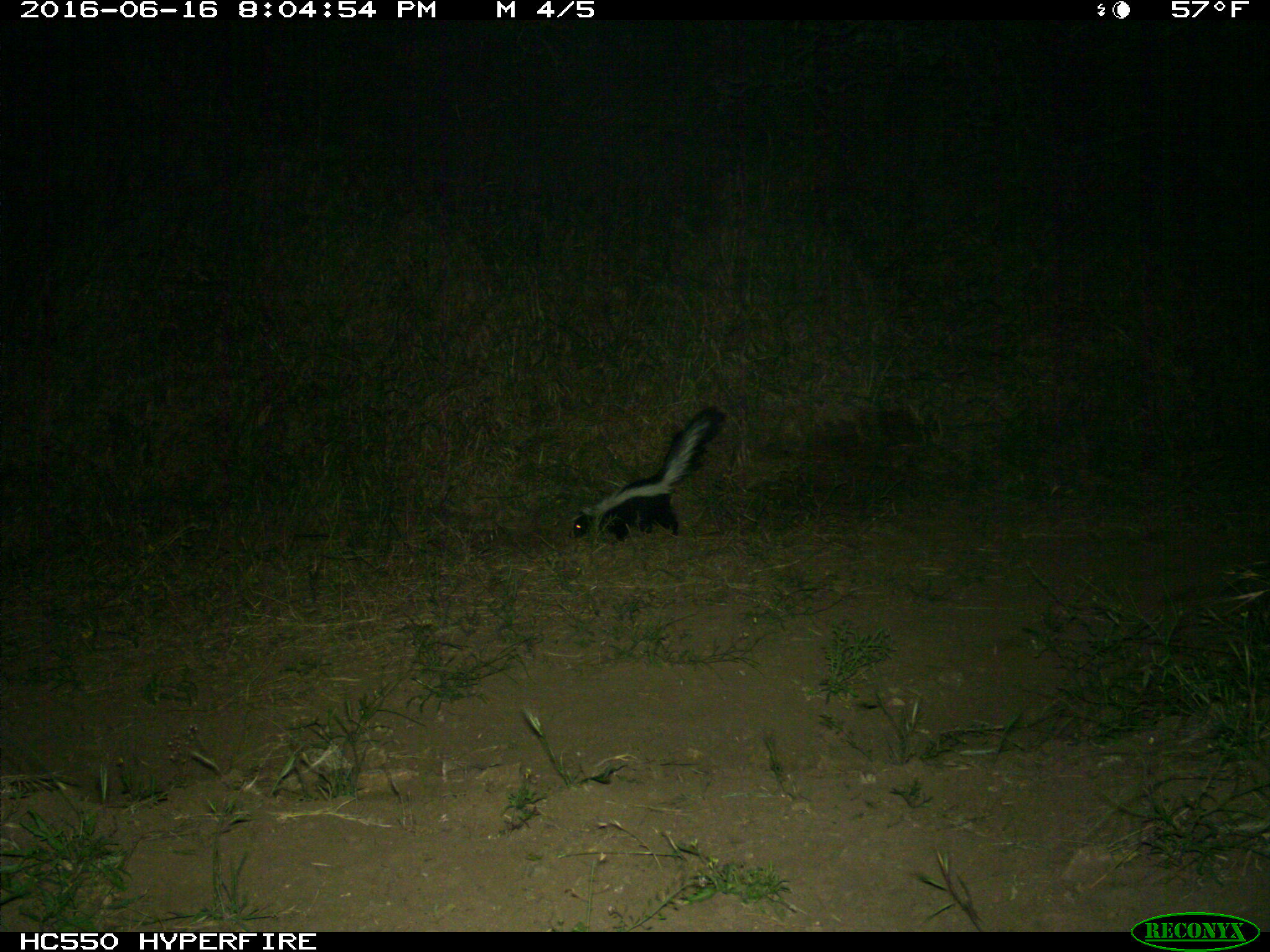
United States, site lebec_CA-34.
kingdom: Animalia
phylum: Chordata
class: Mammalia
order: Carnivora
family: Mephitidae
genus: Mephitis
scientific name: Mephitis mephitis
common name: striped skunk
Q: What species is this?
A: Mephitis mephitis (striped skunk).